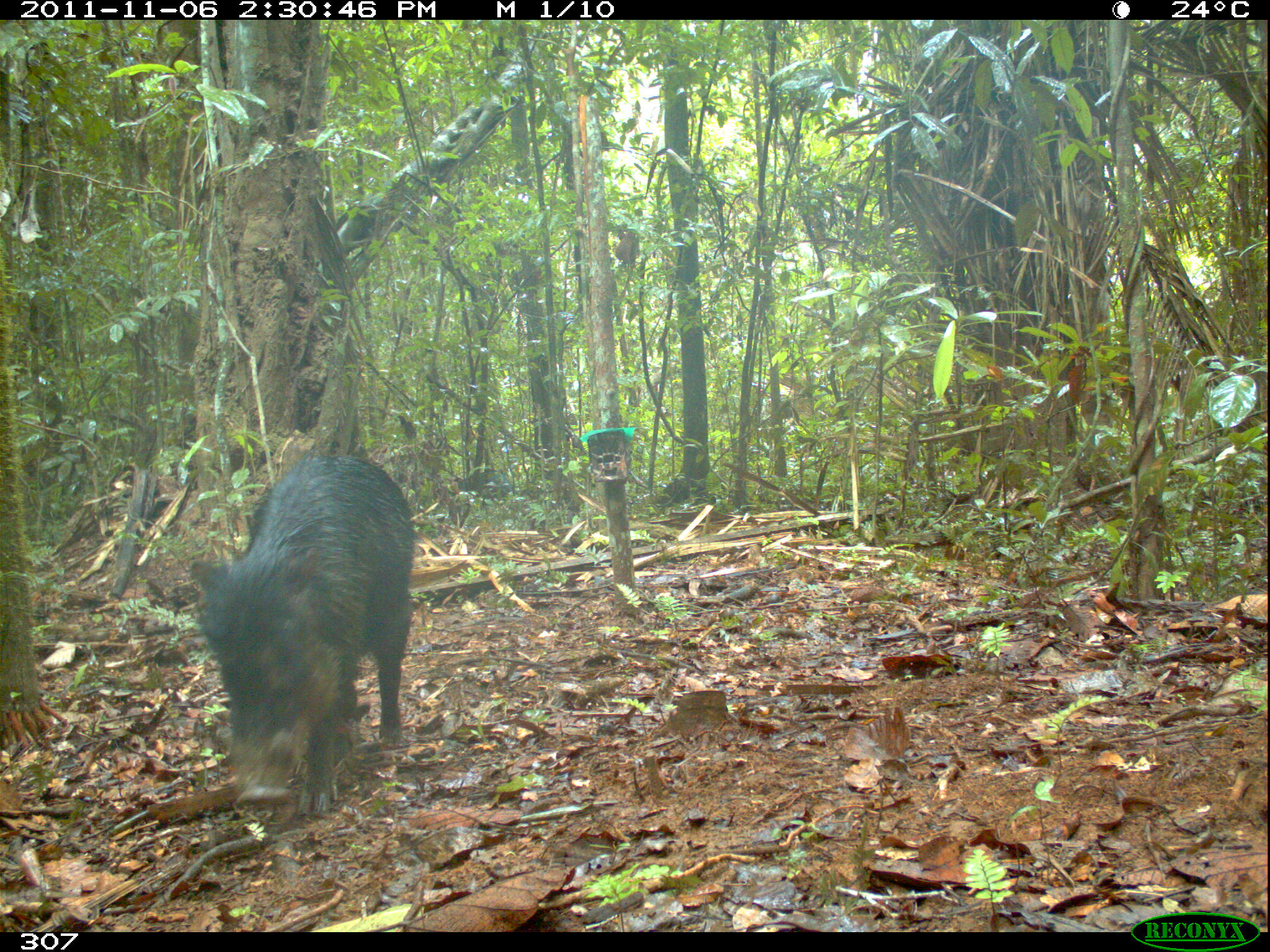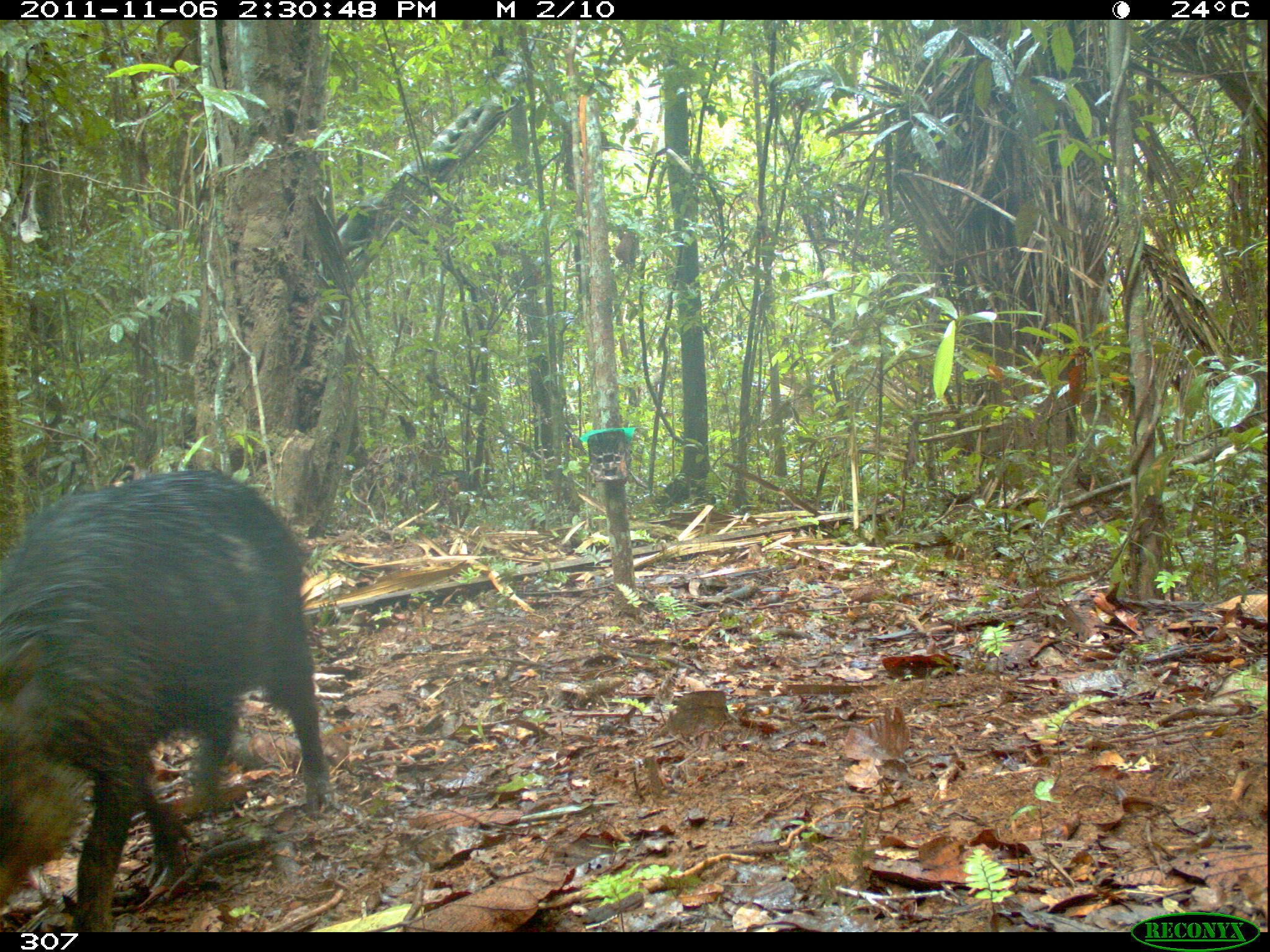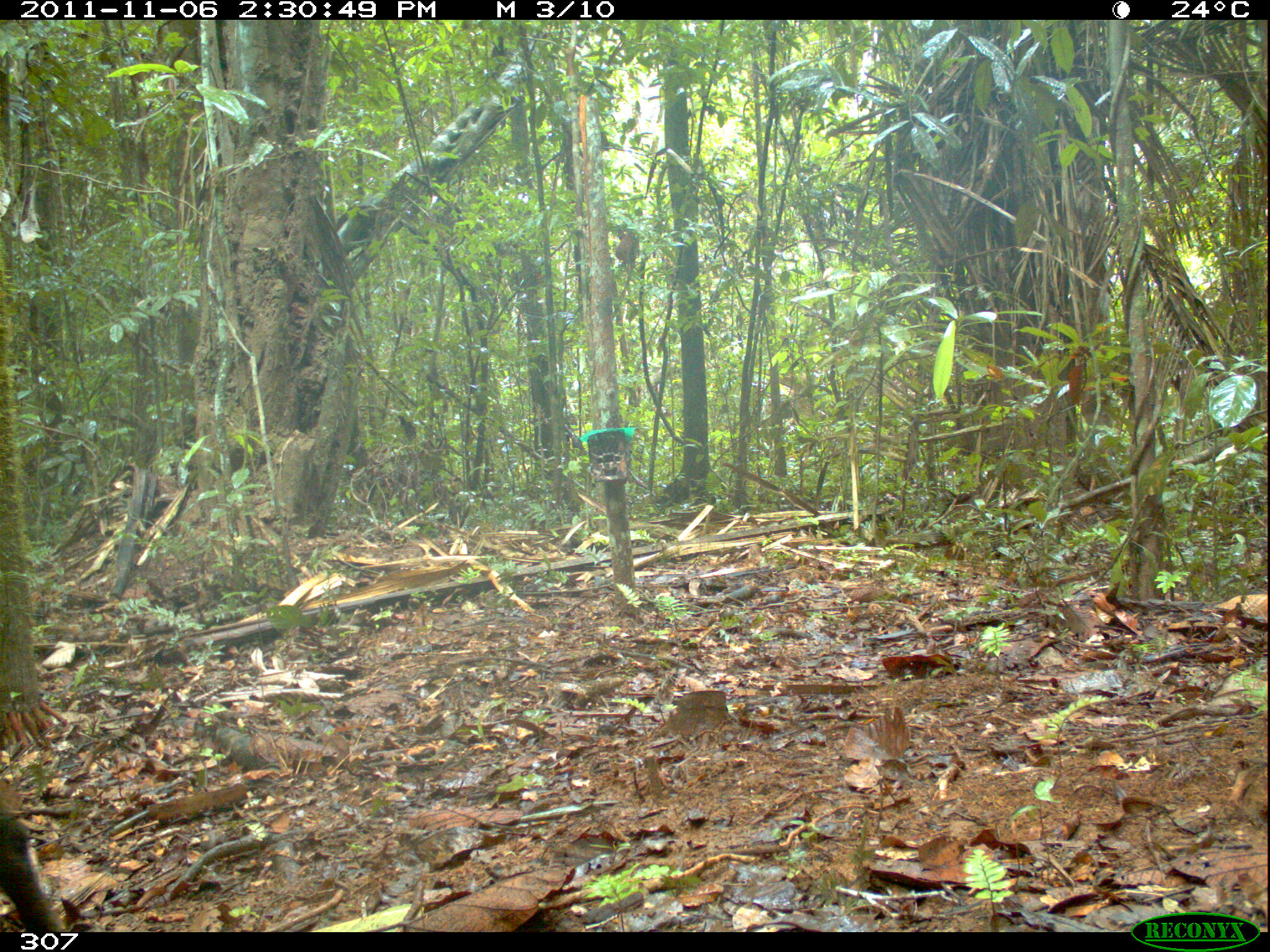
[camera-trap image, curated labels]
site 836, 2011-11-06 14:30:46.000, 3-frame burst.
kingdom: Animalia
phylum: Chordata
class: Mammalia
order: Artiodactyla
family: Tayassuidae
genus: Tayassu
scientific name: Tayassu pecari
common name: white-lipped peccary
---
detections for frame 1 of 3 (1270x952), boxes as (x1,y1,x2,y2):
tayassu pecari: (191,451,415,815)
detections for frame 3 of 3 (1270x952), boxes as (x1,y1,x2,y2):
tayassu pecari: (1,819,68,931)